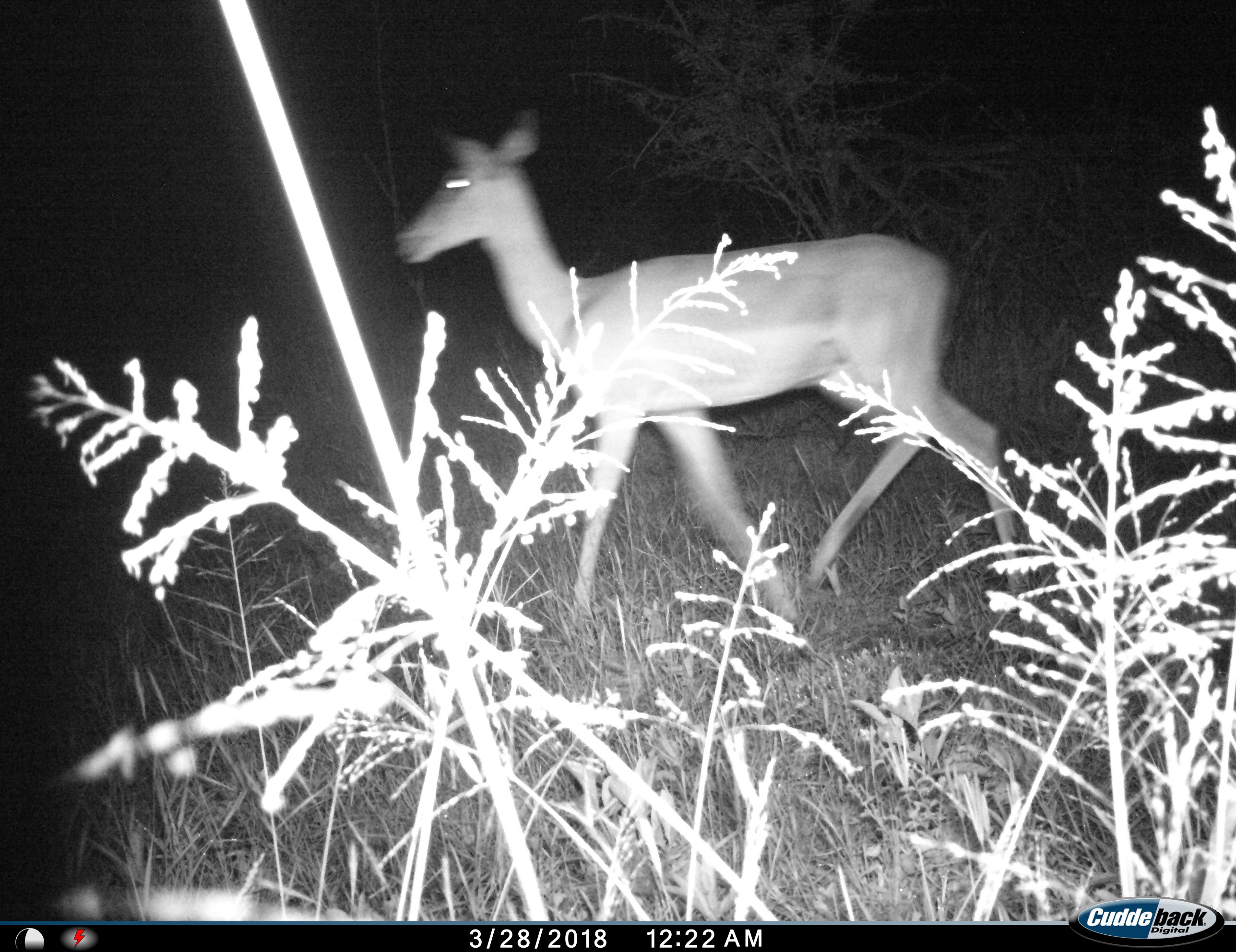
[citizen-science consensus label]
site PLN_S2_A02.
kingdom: Animalia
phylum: Chordata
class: Mammalia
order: Artiodactyla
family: Bovidae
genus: Aepyceros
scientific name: Aepyceros melampus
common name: impala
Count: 1.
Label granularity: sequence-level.